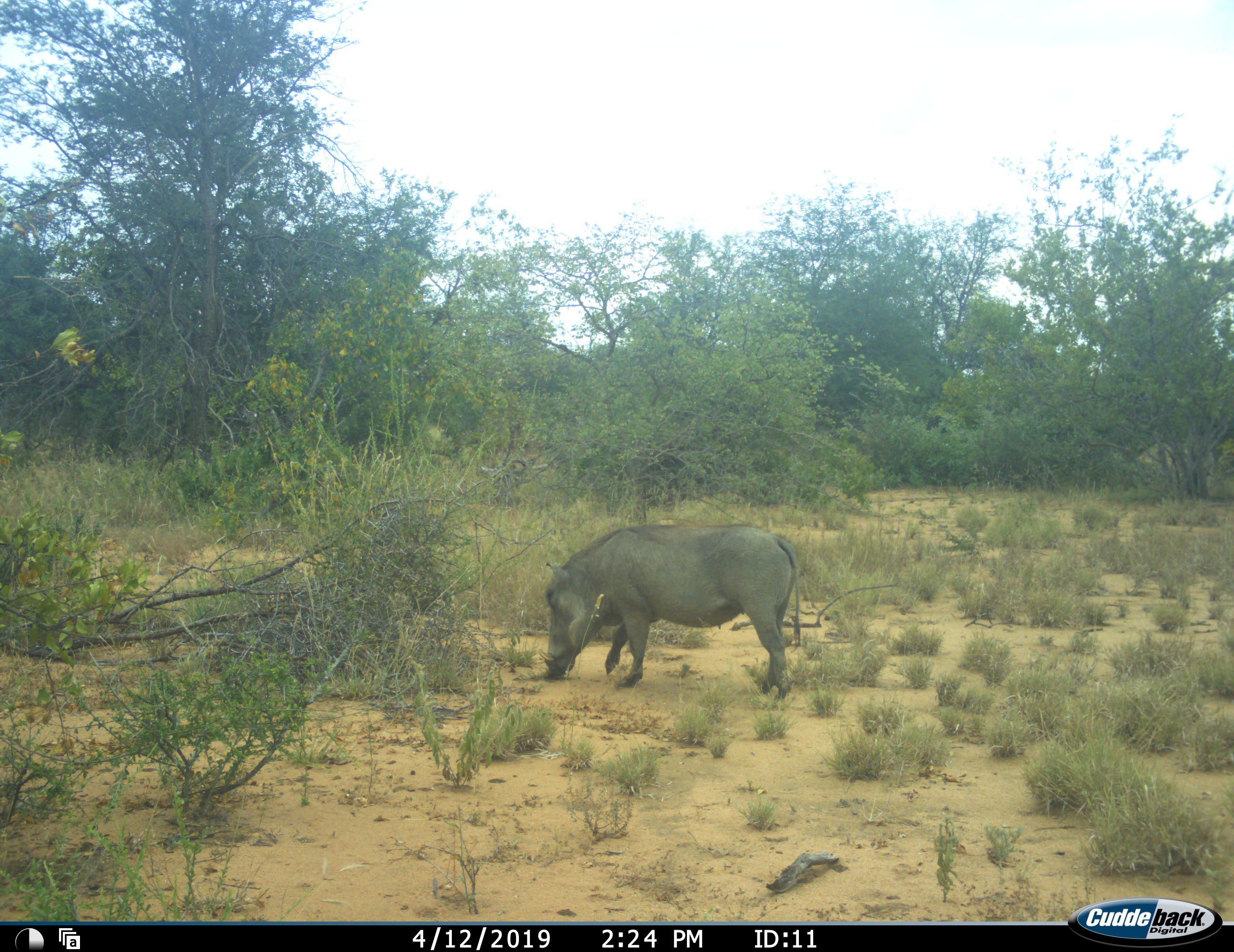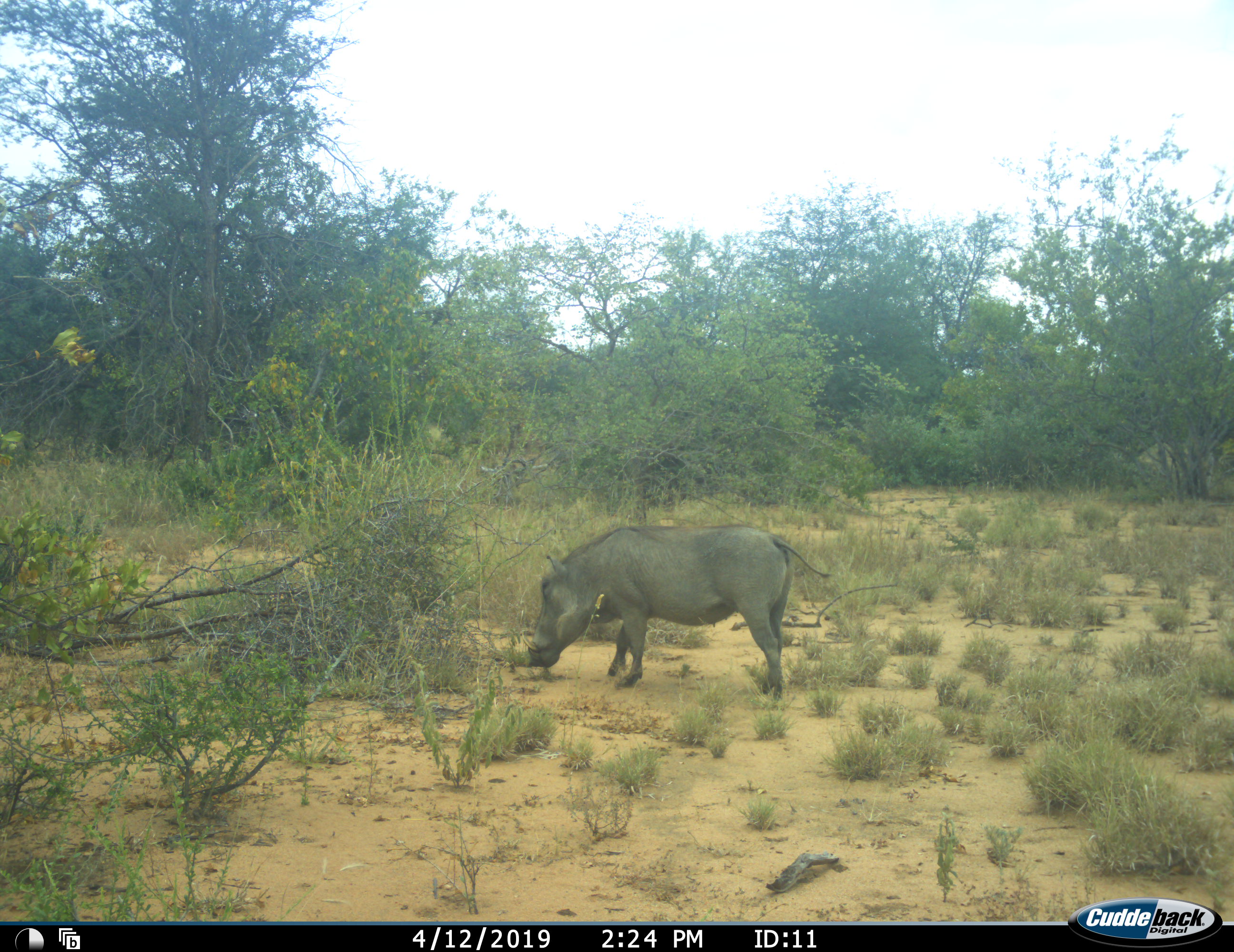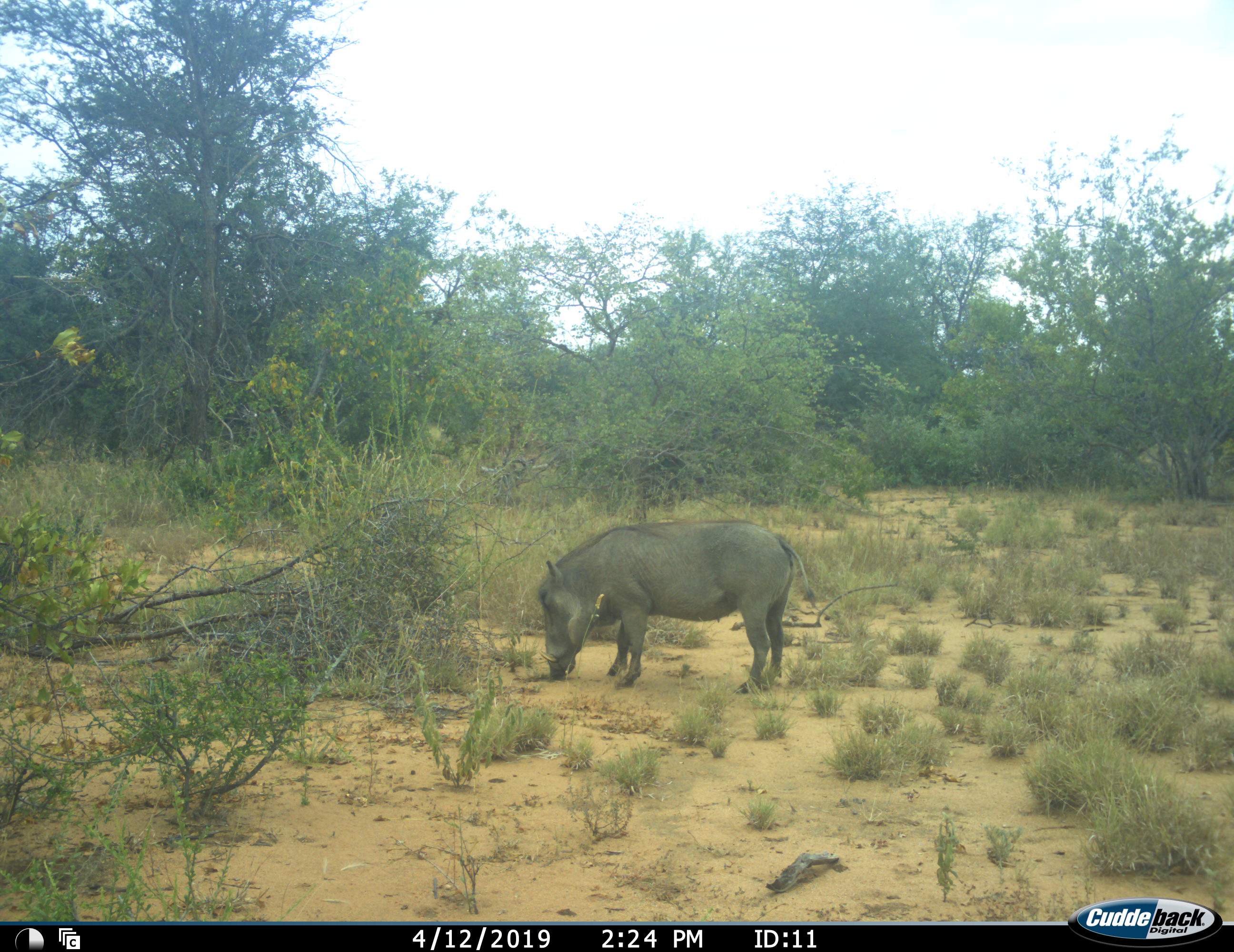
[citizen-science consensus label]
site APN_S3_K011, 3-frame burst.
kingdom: Animalia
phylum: Chordata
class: Mammalia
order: Artiodactyla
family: Suidae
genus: Phacochoerus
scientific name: Phacochoerus africanus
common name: warthog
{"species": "warthog (Phacochoerus africanus)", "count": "1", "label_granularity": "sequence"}